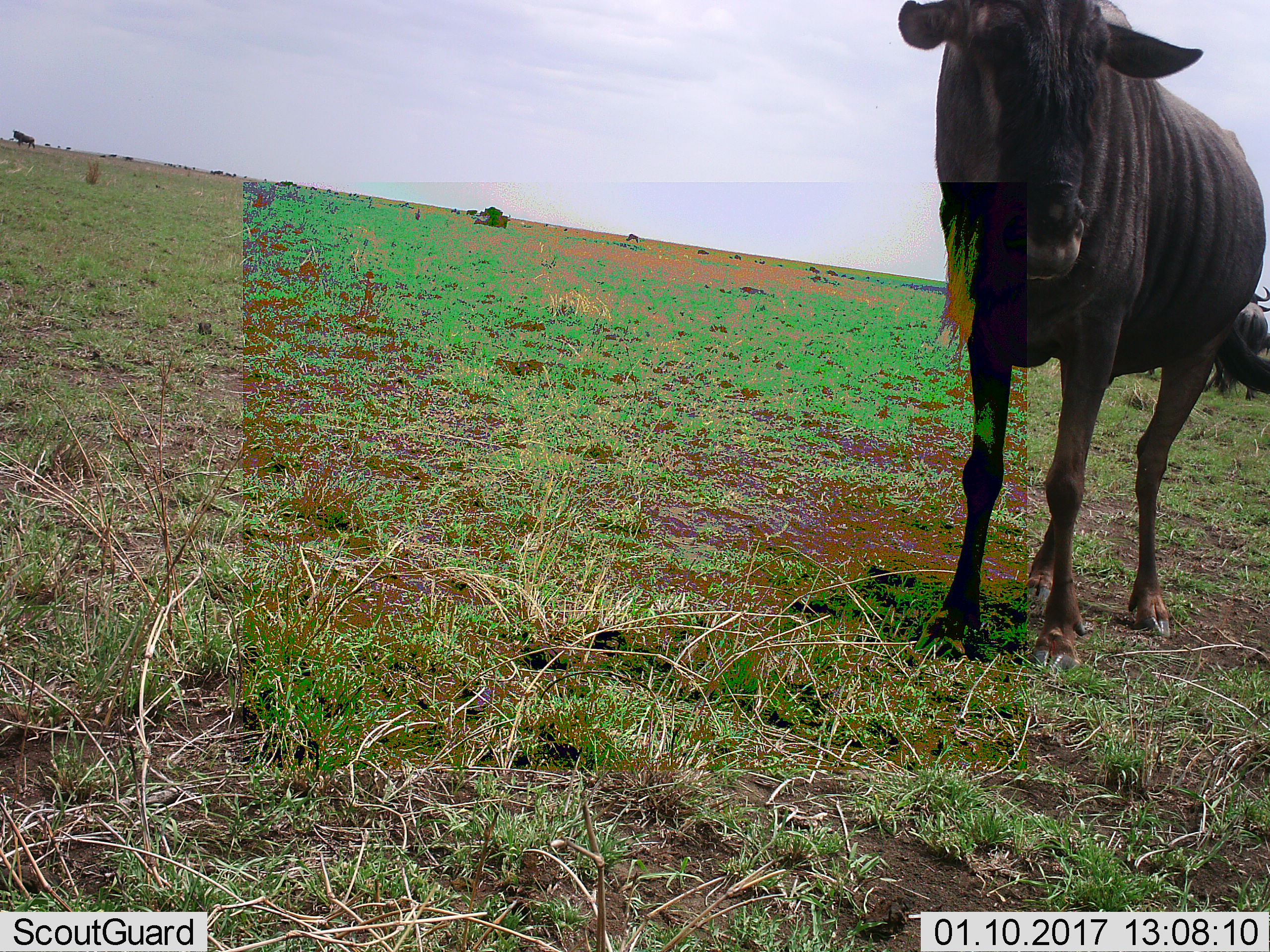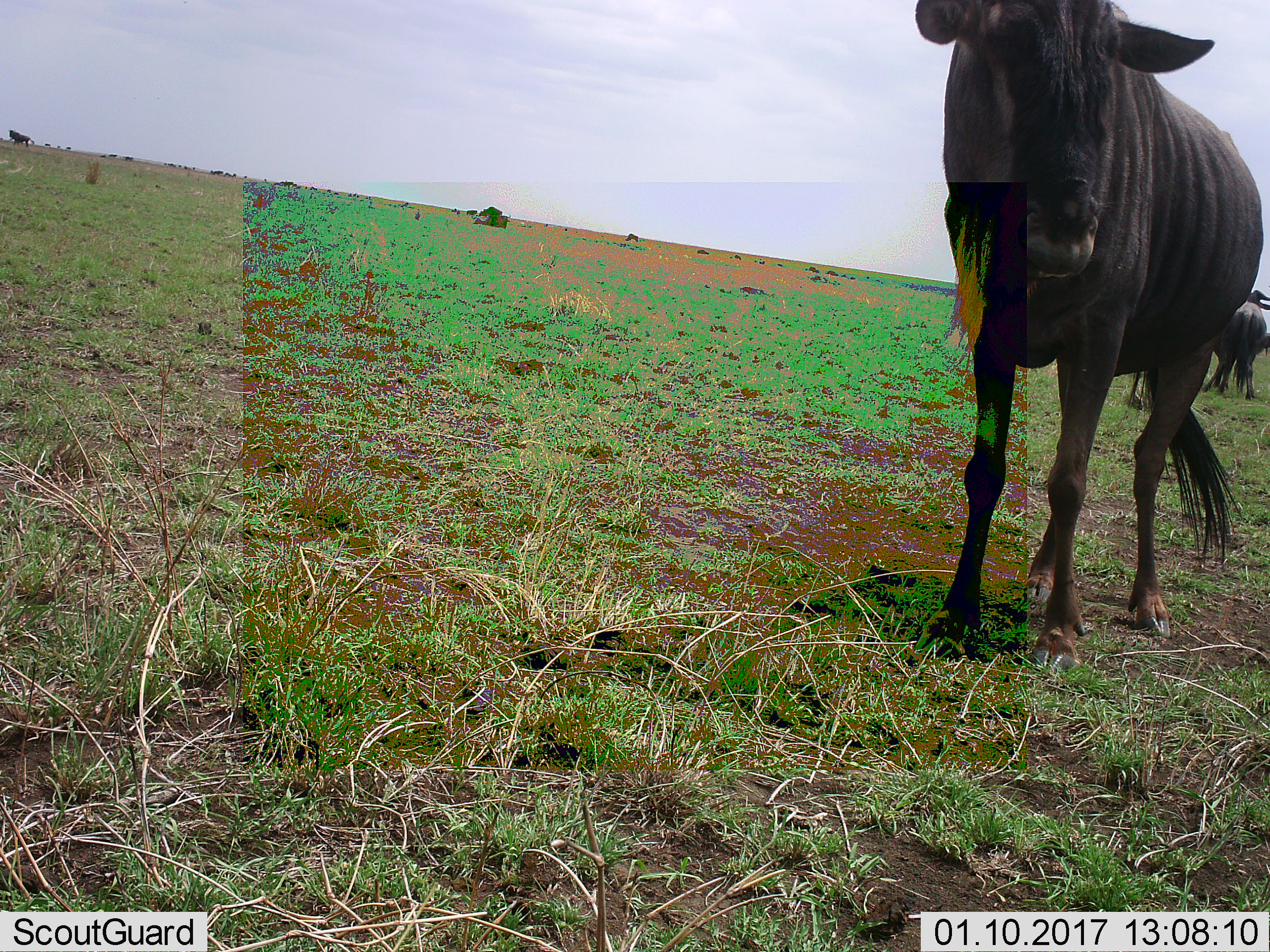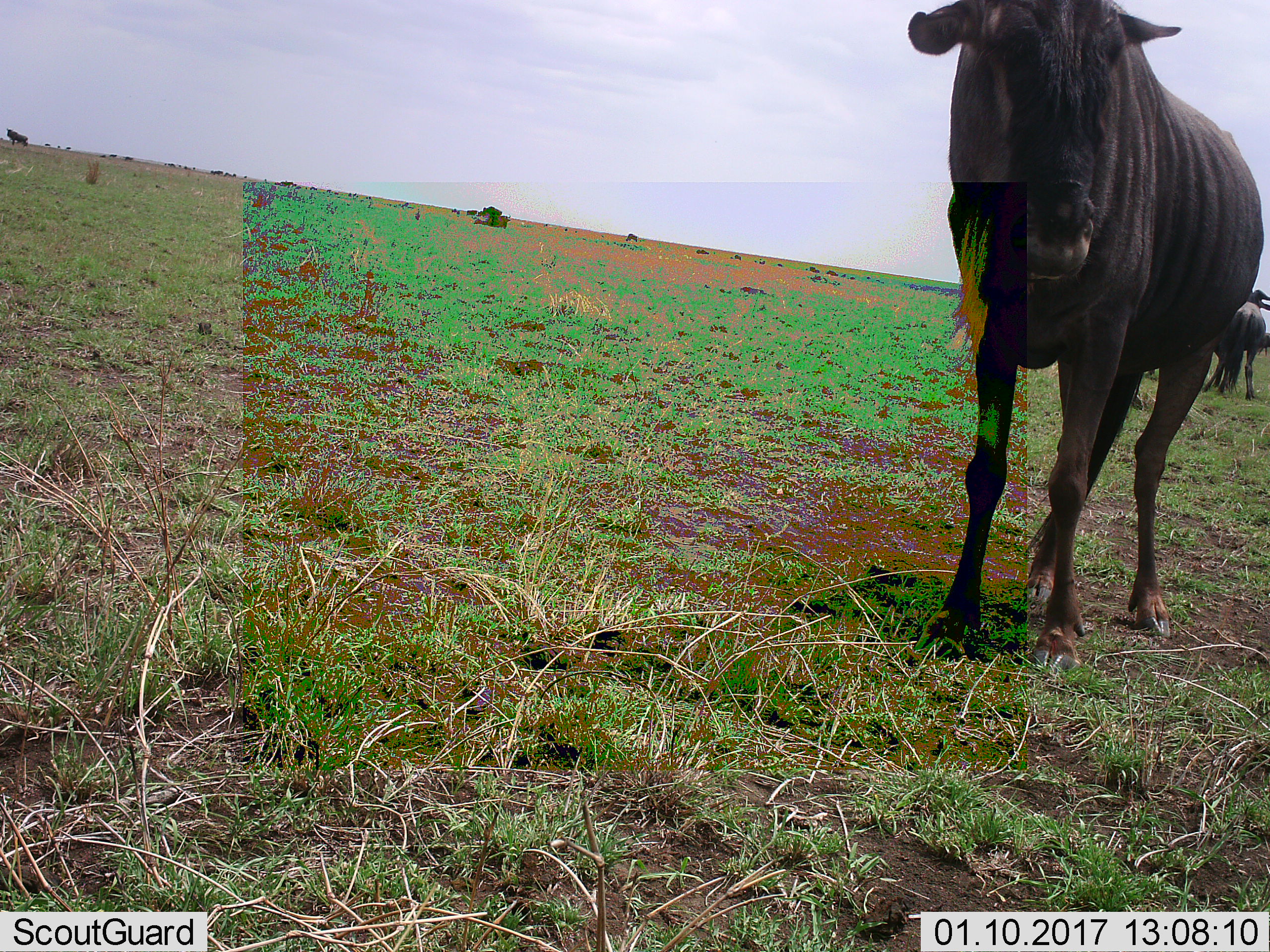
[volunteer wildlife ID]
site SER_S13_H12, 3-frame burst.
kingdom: Animalia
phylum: Chordata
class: Mammalia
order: Artiodactyla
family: Bovidae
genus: Connochaetes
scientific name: Connochaetes taurinus taurinus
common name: blue wildebeest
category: wildebeestblue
Wildebeestblue (blue wildebeest) (Connochaetes taurinus taurinus), count 4. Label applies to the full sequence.